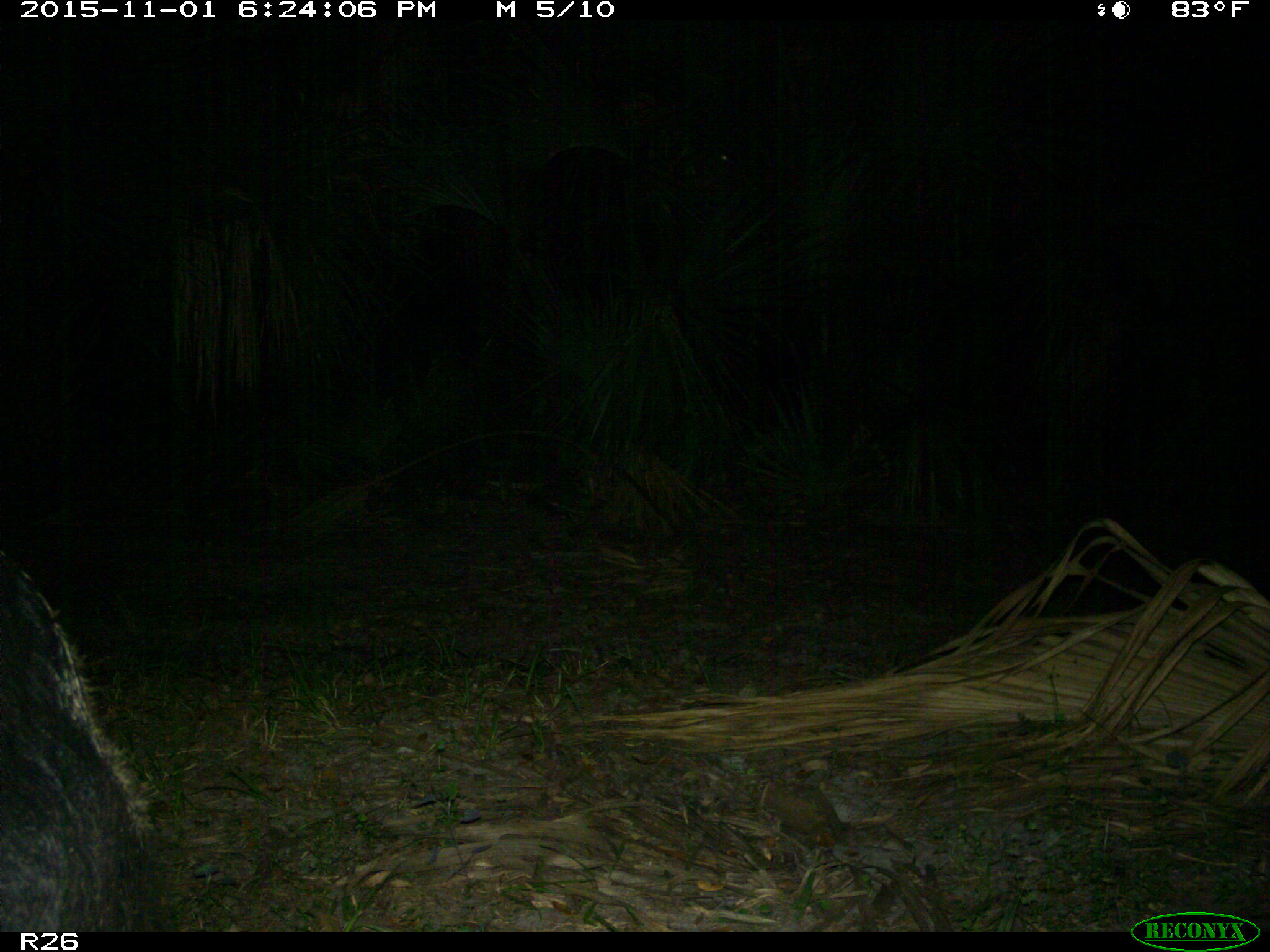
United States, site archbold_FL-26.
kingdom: Animalia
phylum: Chordata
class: Mammalia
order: Artiodactyla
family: Suidae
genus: Sus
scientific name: Sus scrofa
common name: wild boar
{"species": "Sus scrofa (wild boar)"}